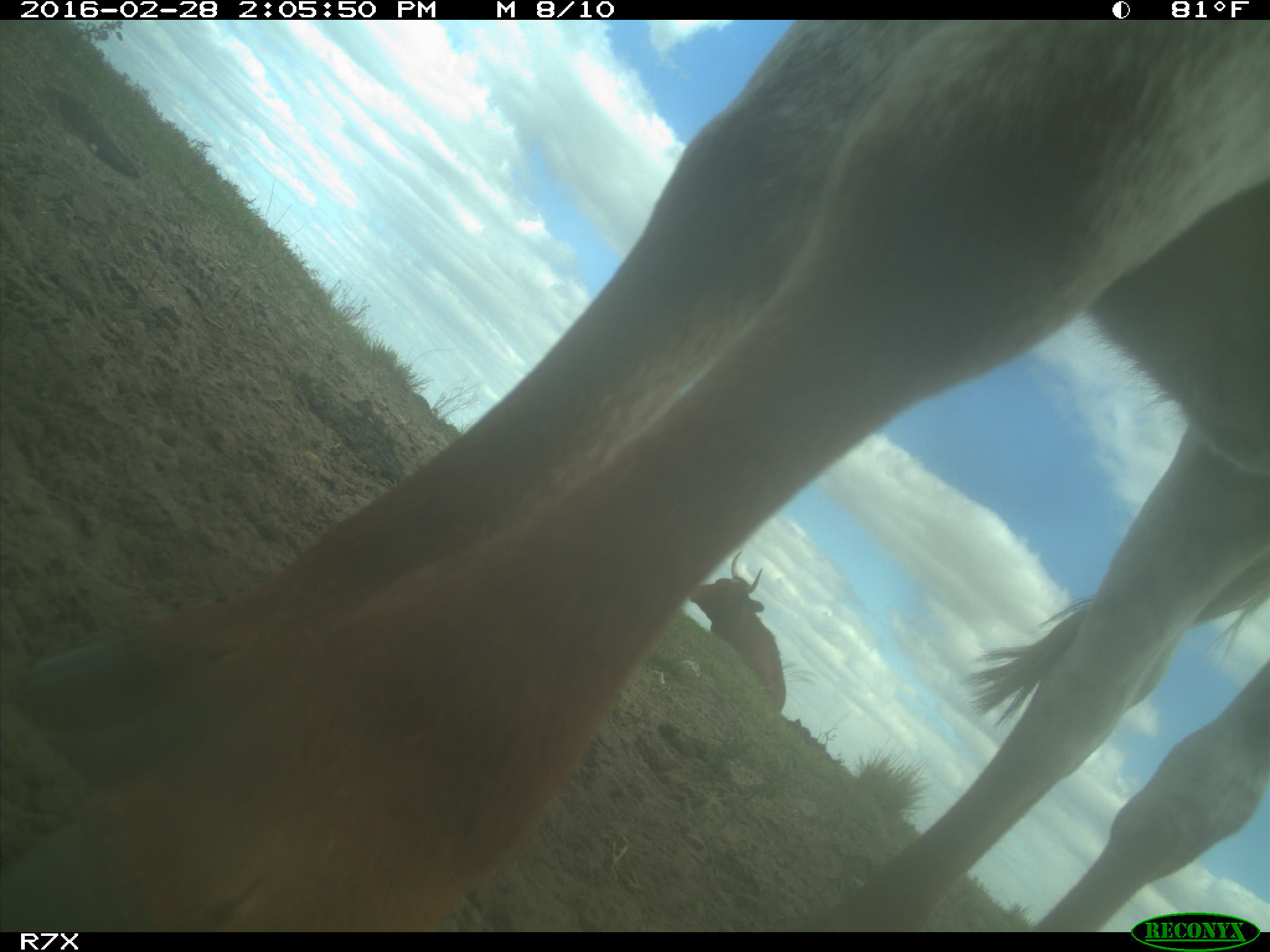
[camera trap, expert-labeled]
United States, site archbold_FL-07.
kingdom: Animalia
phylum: Chordata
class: Mammalia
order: Artiodactyla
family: Bovidae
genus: Bos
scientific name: Bos taurus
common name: domestic cow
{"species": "Bos taurus (domestic cow)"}